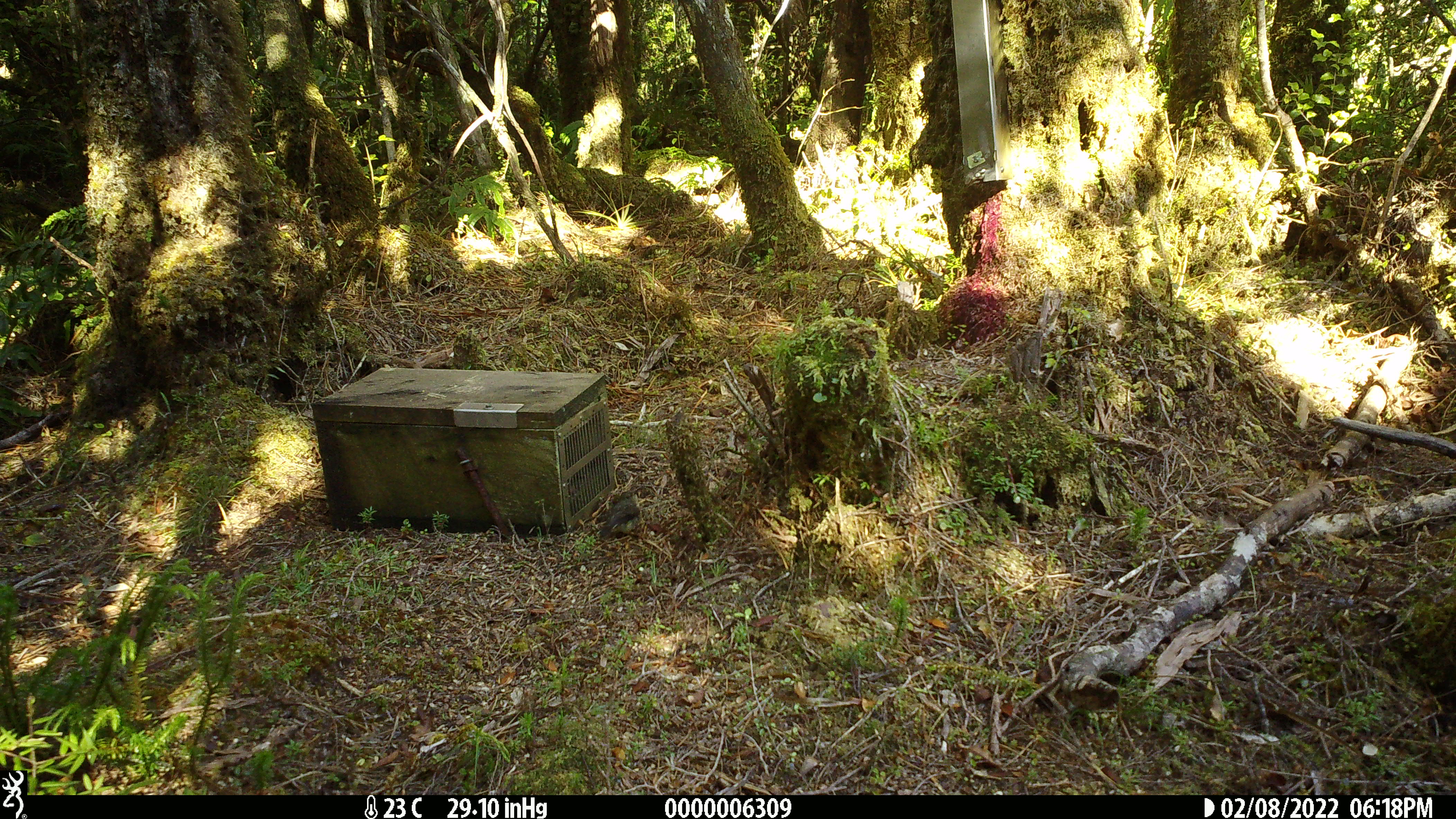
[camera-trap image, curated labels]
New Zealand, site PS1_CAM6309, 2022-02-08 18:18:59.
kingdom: Animalia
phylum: Chordata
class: Aves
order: Passeriformes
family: Petroicidae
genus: Petroica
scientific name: Petroica macrocephala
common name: tomtit